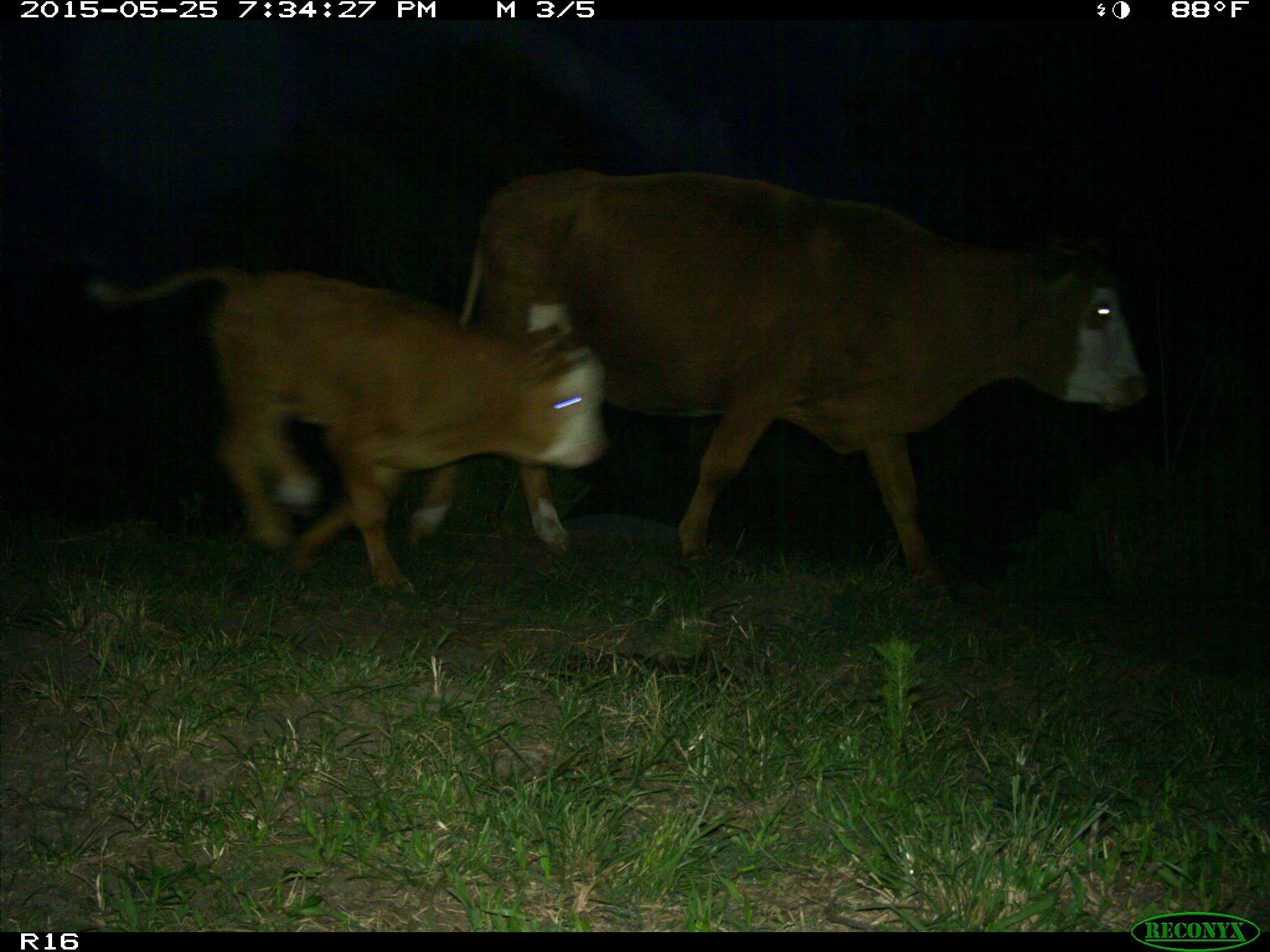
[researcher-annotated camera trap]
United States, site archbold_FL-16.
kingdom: Animalia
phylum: Chordata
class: Mammalia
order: Artiodactyla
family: Bovidae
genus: Bos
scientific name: Bos taurus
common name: domestic cow